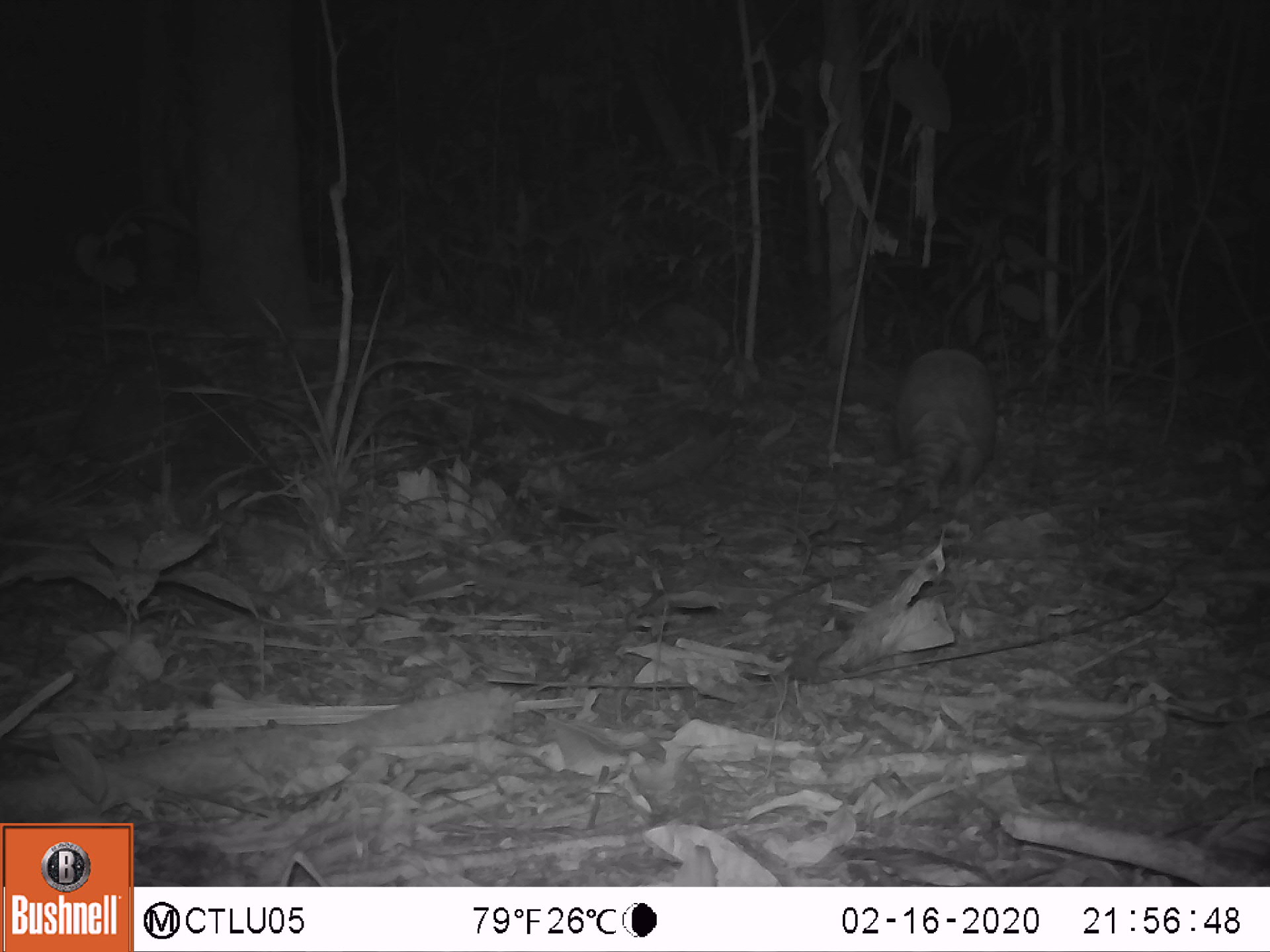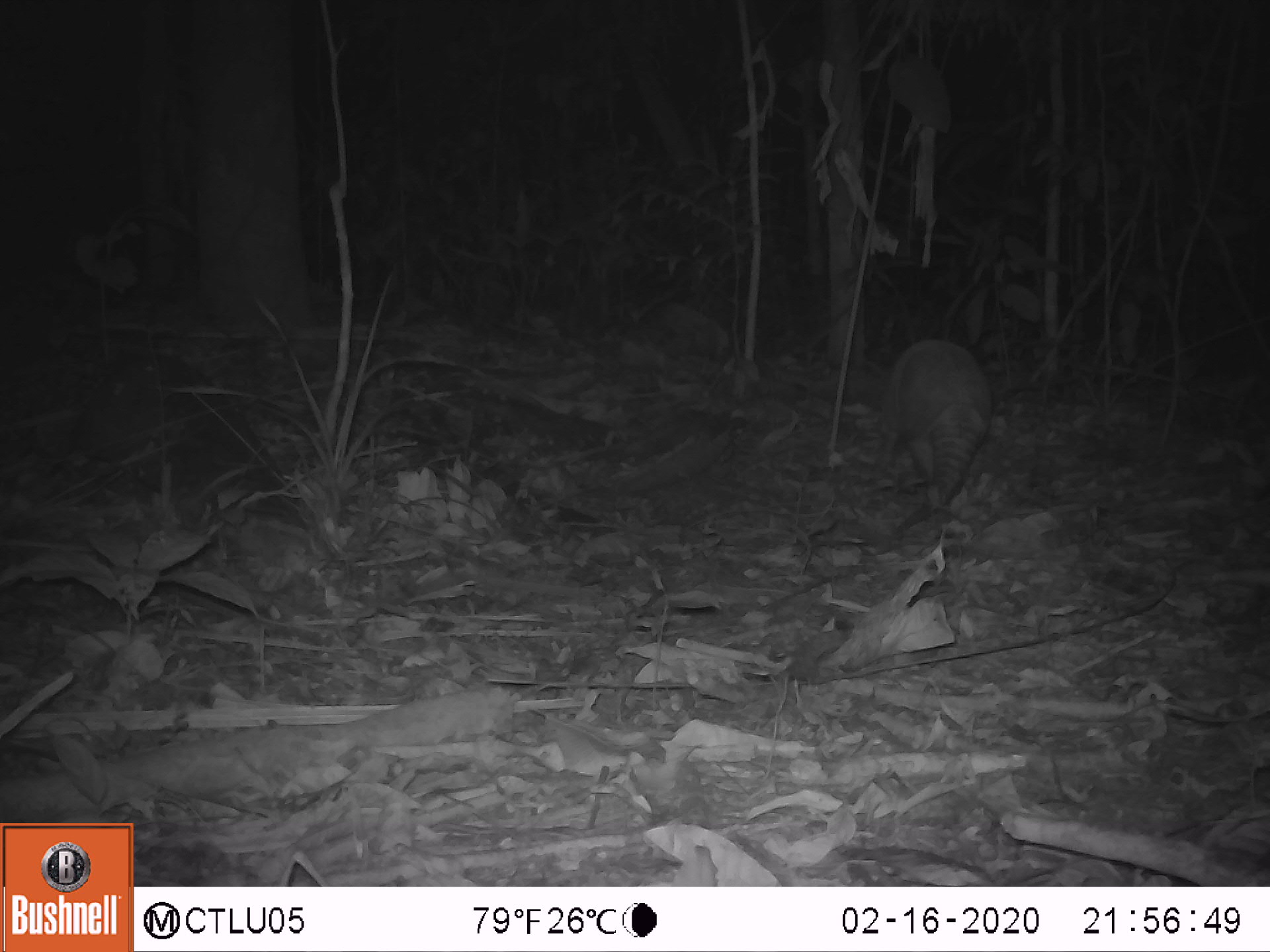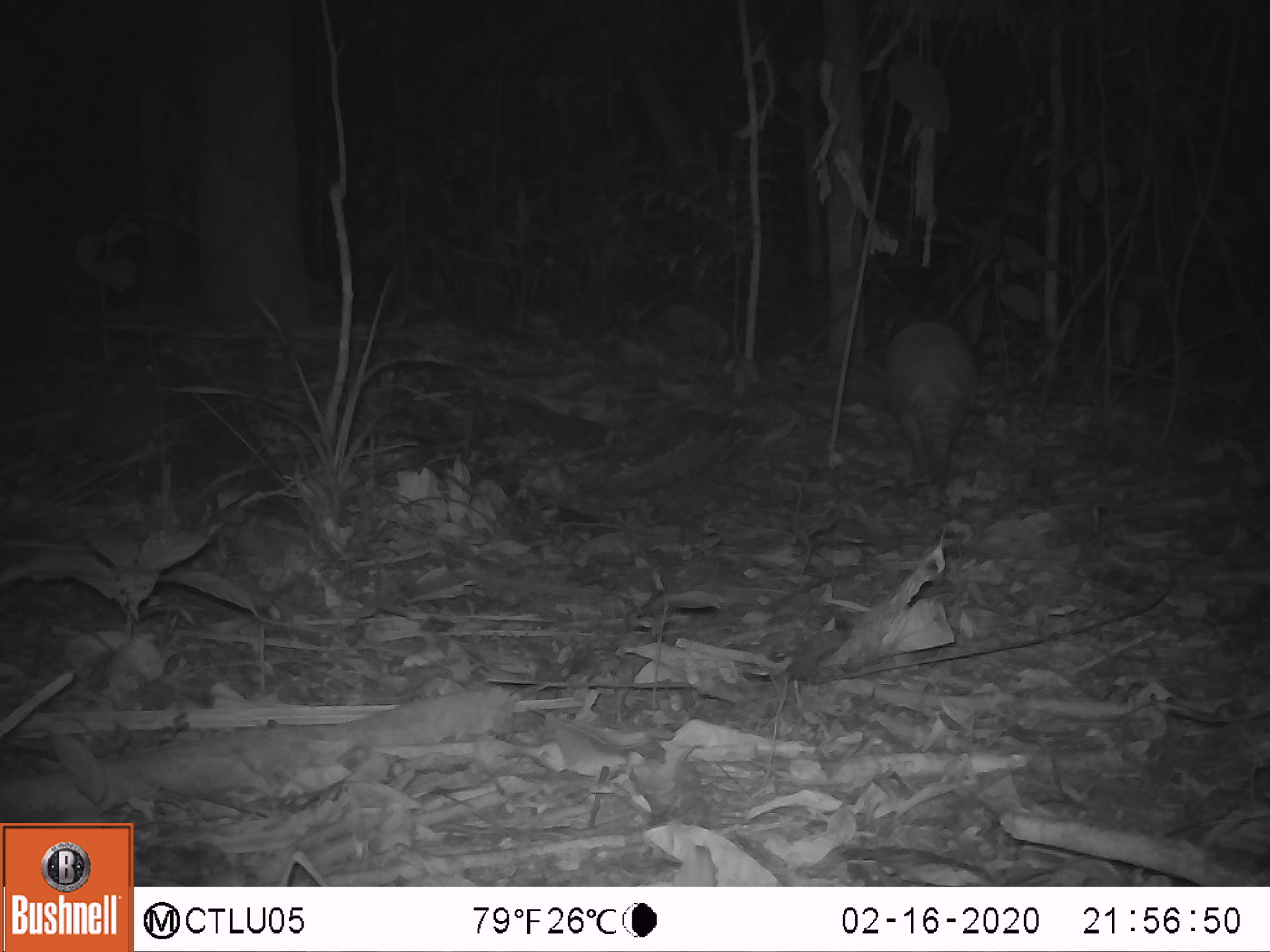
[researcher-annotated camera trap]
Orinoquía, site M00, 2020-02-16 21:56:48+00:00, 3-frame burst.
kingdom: Animalia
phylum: Chordata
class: Mammalia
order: Cingulata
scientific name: Cingulata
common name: armadillo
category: unknown armadillo